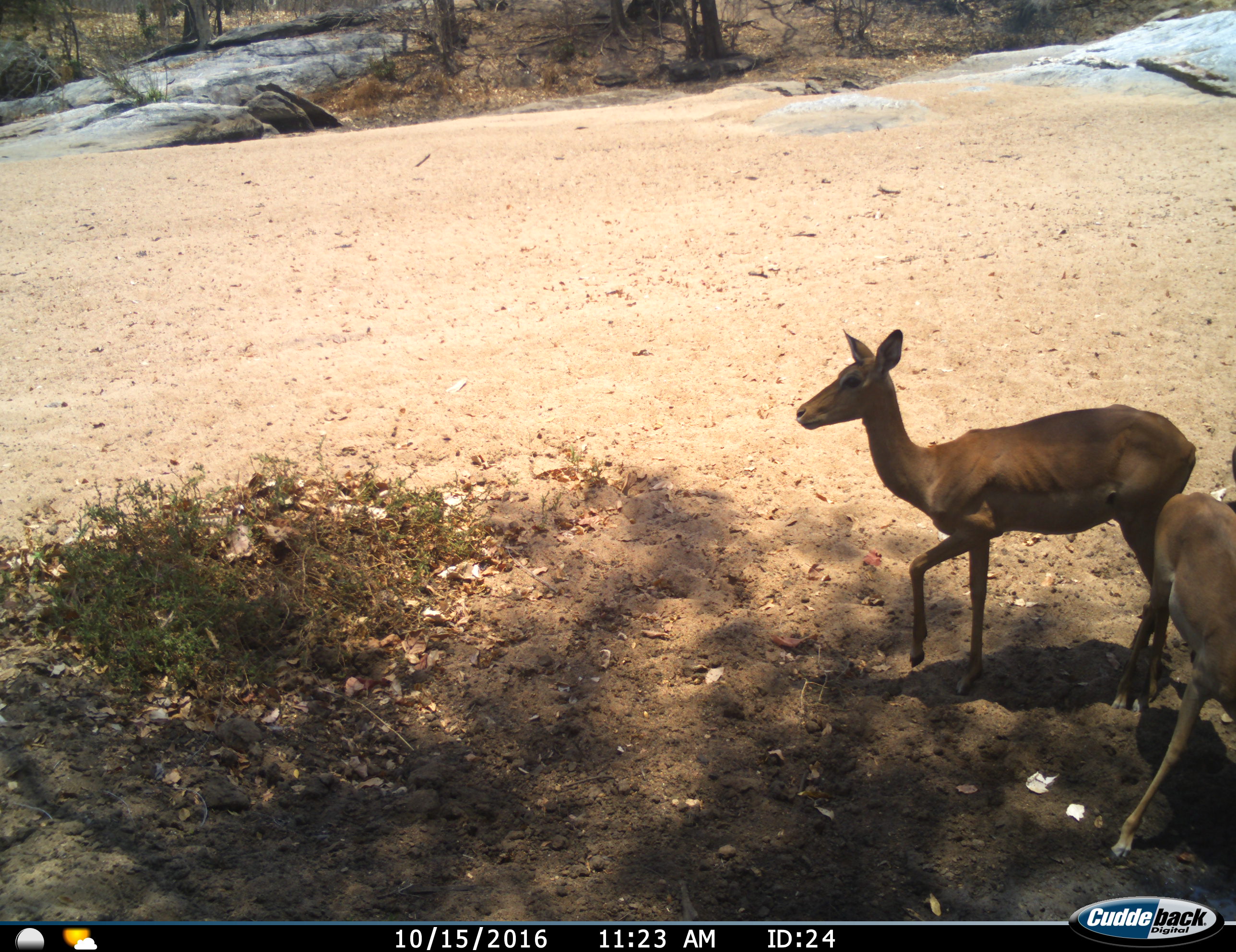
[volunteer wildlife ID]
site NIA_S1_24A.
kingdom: Animalia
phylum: Chordata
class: Mammalia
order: Artiodactyla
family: Bovidae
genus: Aepyceros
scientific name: Aepyceros melampus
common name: impala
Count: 2.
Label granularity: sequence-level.